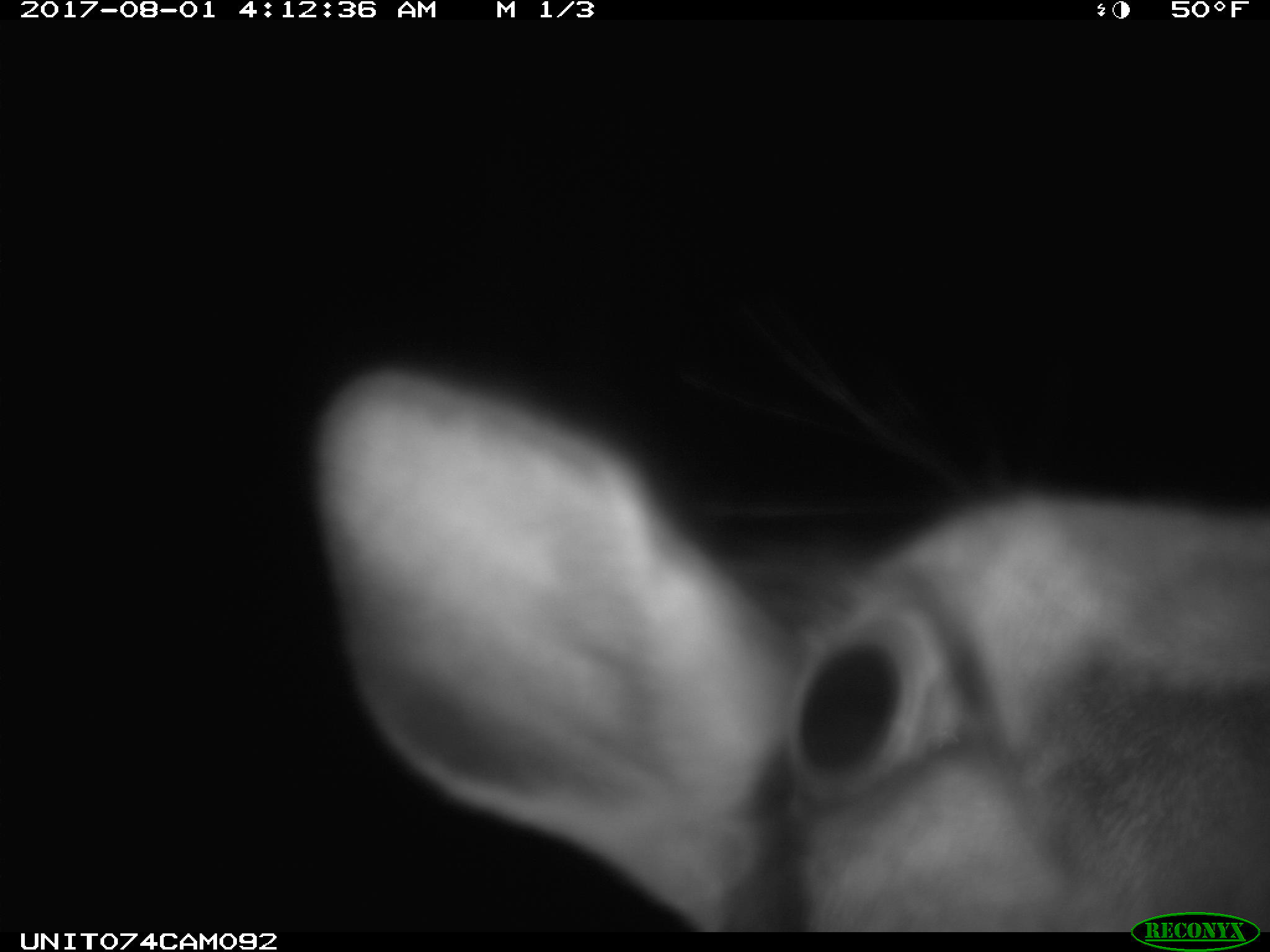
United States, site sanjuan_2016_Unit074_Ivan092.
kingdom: Animalia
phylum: Chordata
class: Mammalia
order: Artiodactyla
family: Cervidae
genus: Cervus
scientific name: Cervus elaphus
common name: red deer